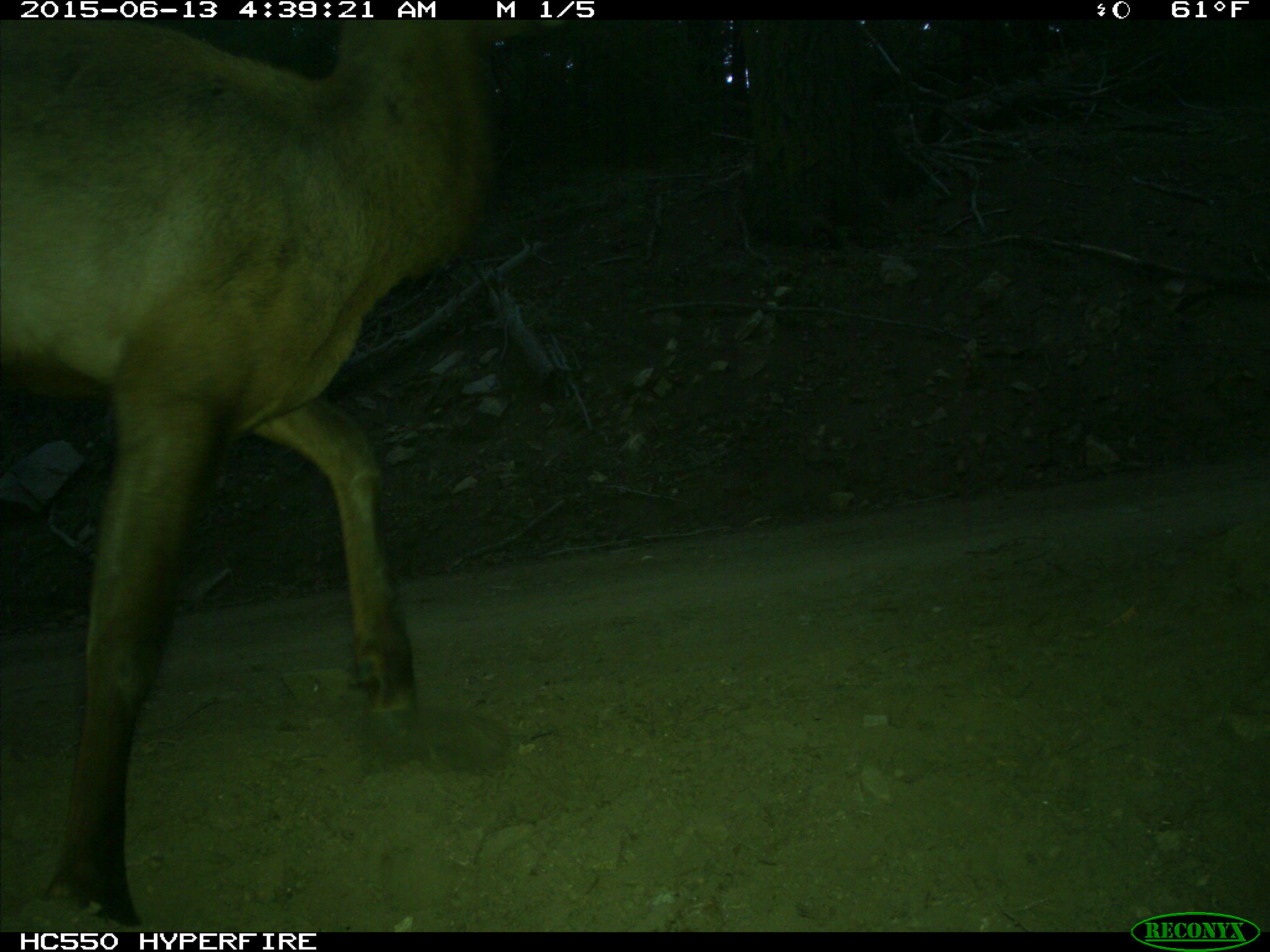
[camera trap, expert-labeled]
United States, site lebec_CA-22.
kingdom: Animalia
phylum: Chordata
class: Mammalia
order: Artiodactyla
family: Cervidae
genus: Cervus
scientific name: Cervus canadensis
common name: elk